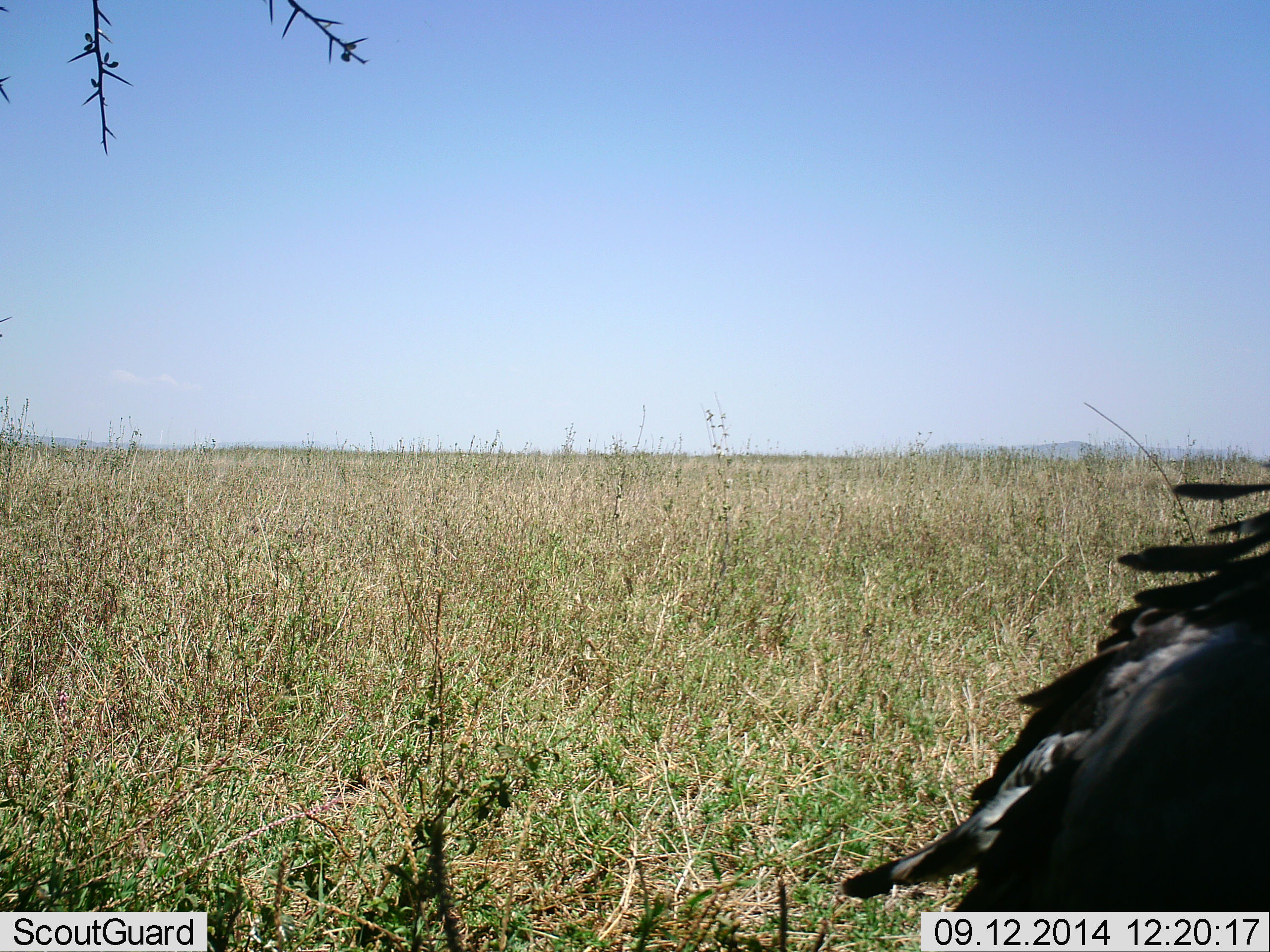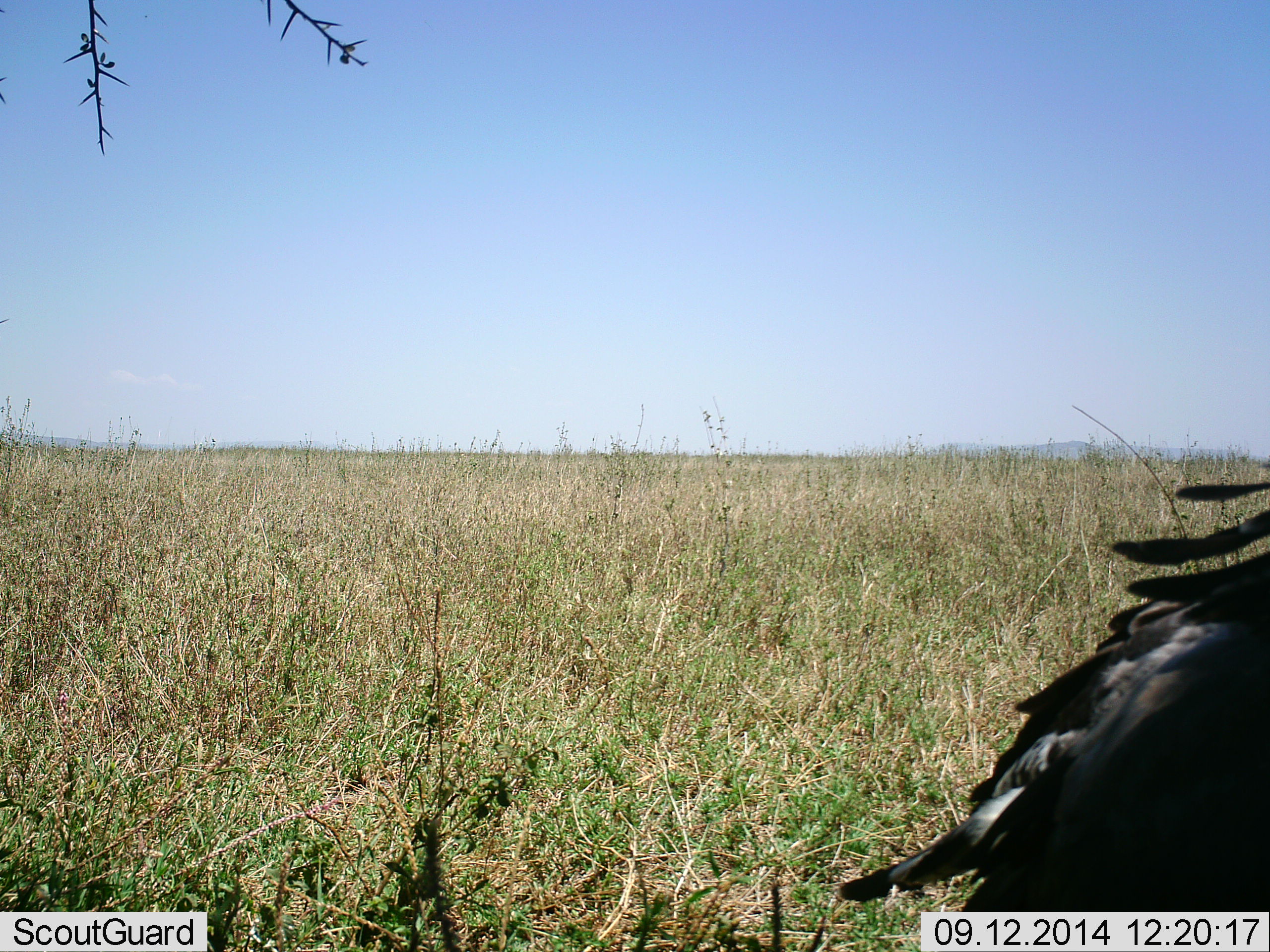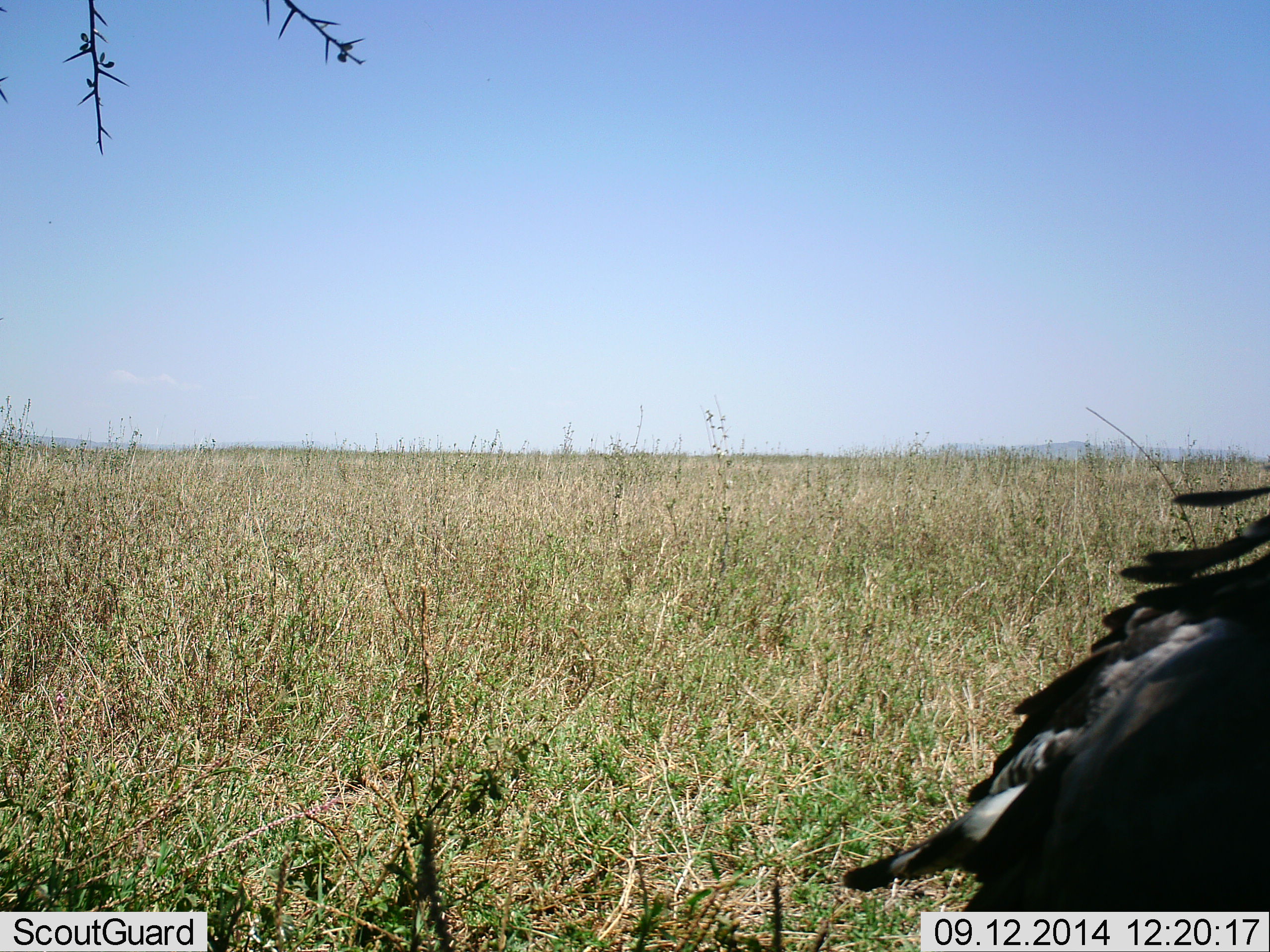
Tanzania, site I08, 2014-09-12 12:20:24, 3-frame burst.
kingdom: Animalia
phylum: Chordata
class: Aves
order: Accipitriformes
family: Sagittariidae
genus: Sagittarius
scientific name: Sagittarius serpentarius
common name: secretary bird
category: secretarybird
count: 1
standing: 90%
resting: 0%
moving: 10%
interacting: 0%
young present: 0%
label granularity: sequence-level